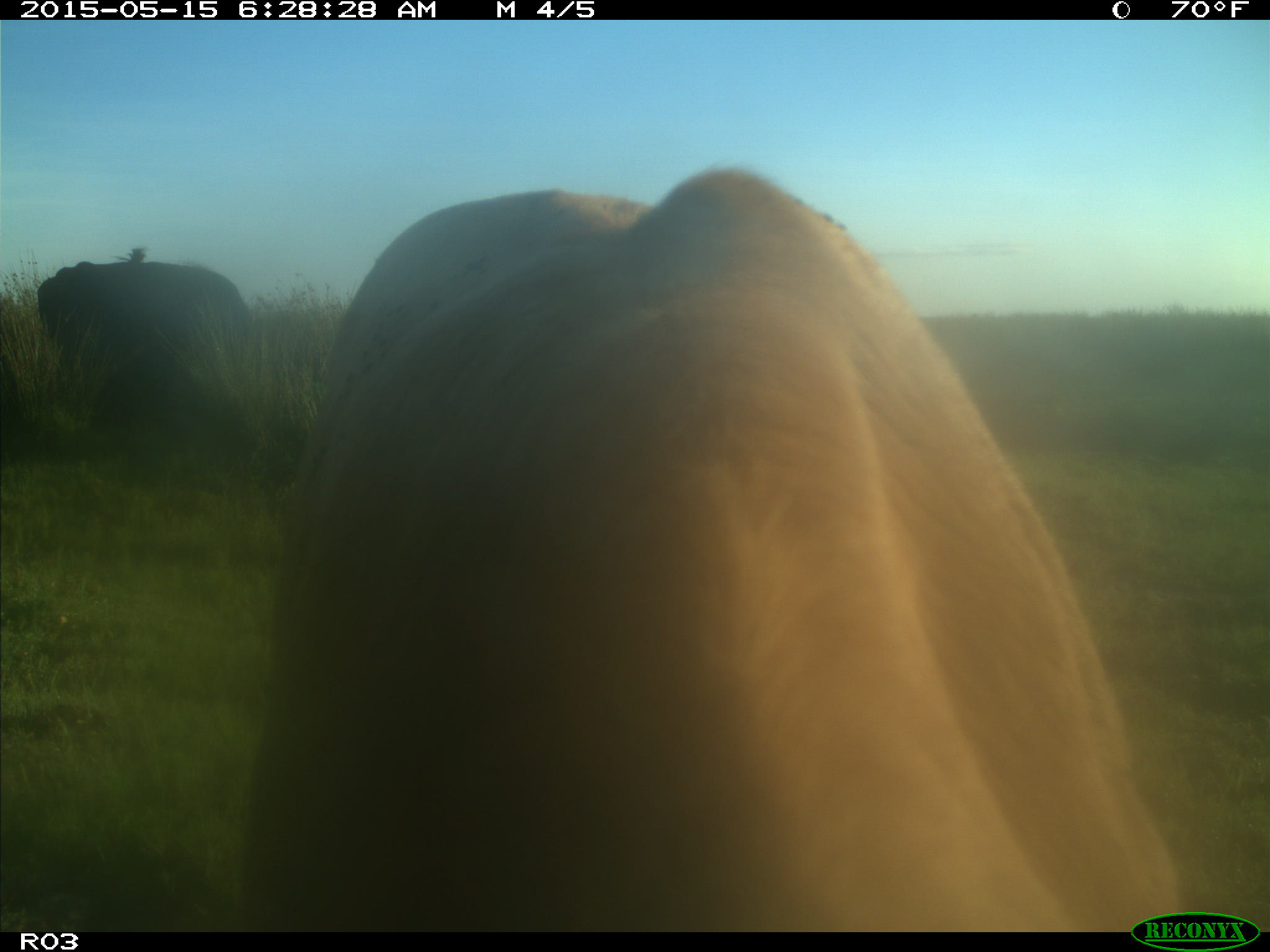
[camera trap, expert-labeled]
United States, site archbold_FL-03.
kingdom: Animalia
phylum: Chordata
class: Mammalia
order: Artiodactyla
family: Bovidae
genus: Bos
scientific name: Bos taurus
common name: domestic cow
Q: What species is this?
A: Bos taurus (domestic cow).